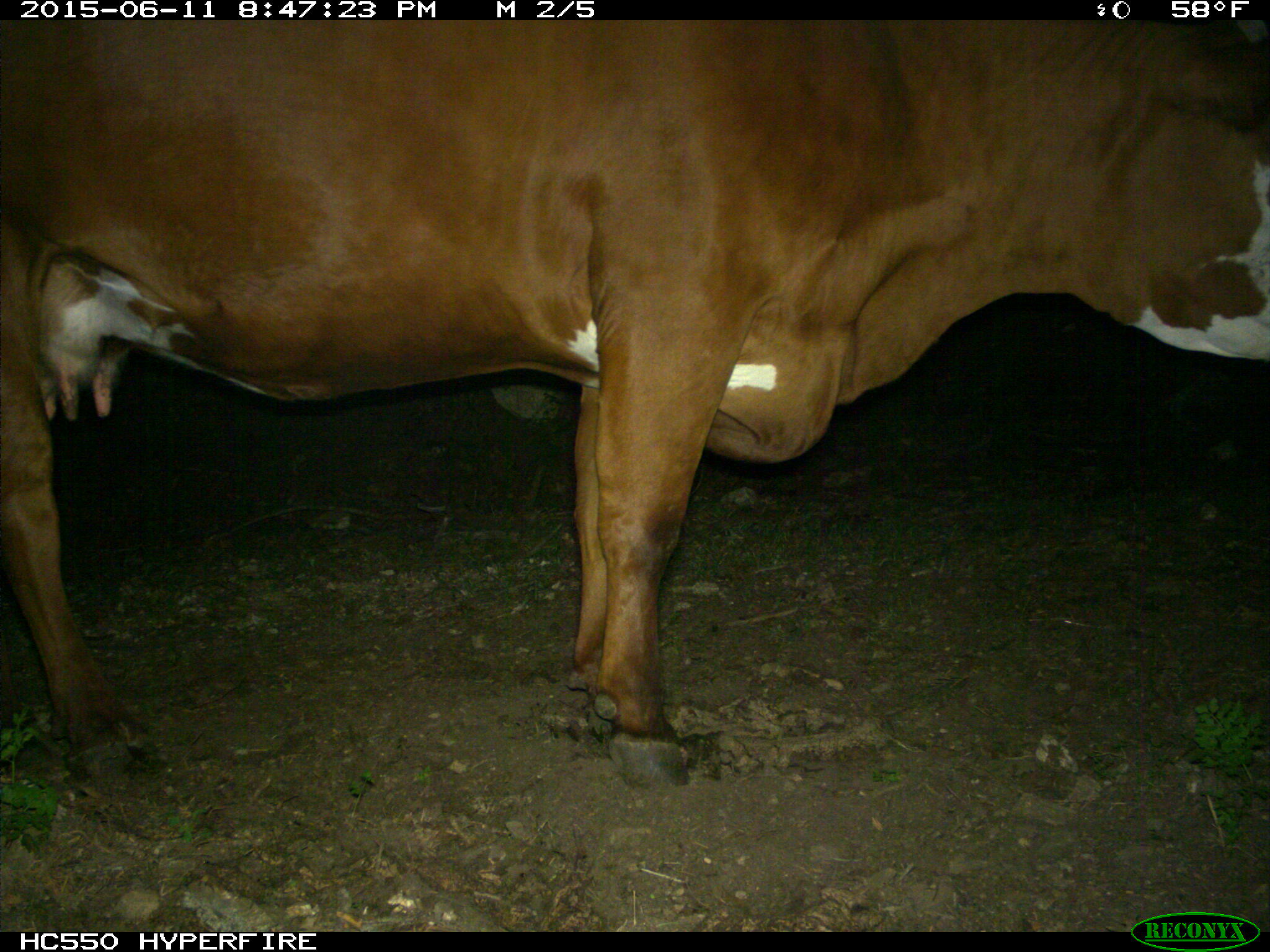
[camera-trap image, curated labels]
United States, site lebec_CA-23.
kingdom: Animalia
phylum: Chordata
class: Mammalia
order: Artiodactyla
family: Bovidae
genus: Bos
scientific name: Bos taurus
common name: domestic cow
Bos taurus (domestic cow).